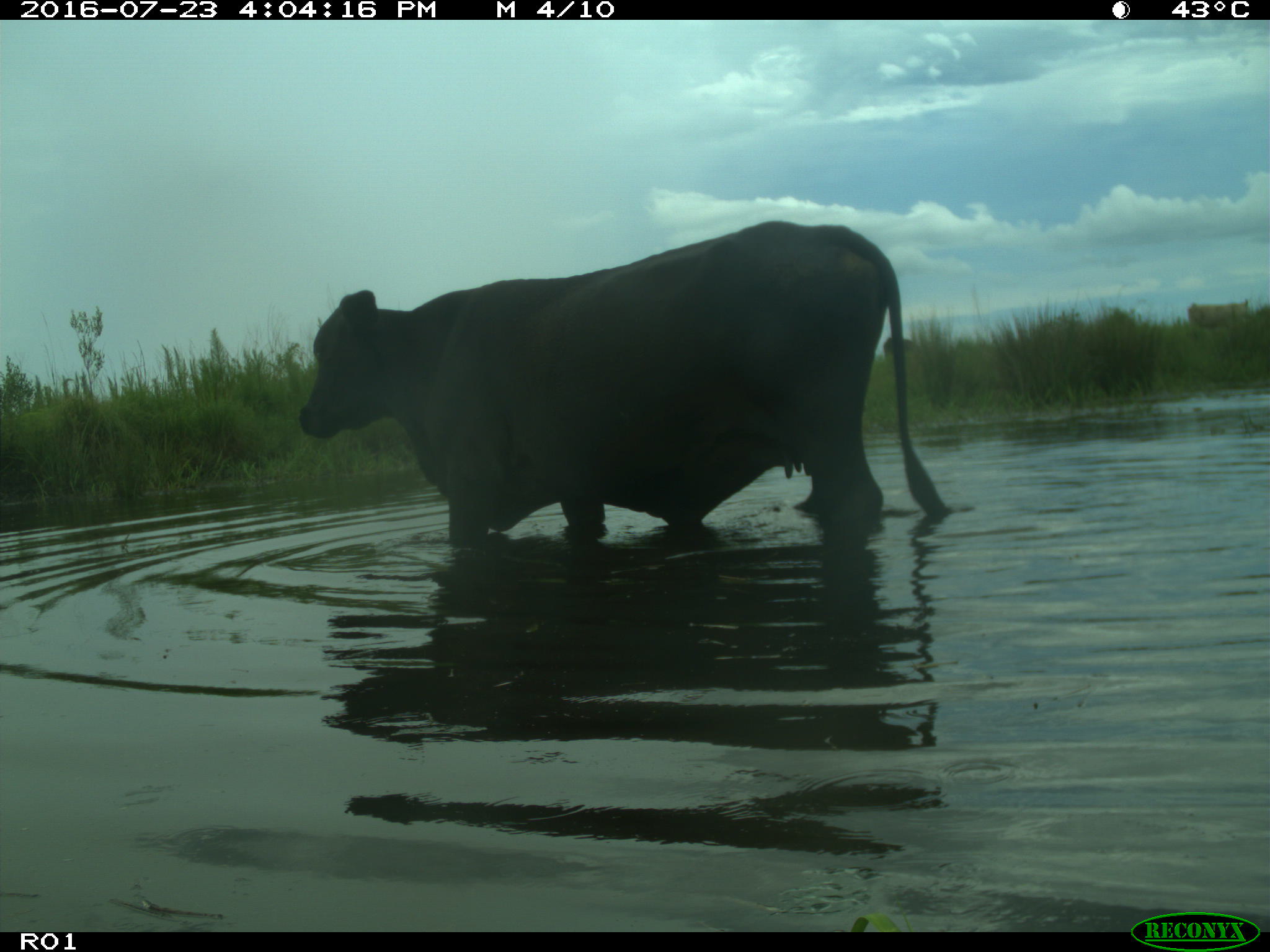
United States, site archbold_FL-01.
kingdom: Animalia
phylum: Chordata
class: Mammalia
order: Artiodactyla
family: Bovidae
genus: Bos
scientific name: Bos taurus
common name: domestic cow